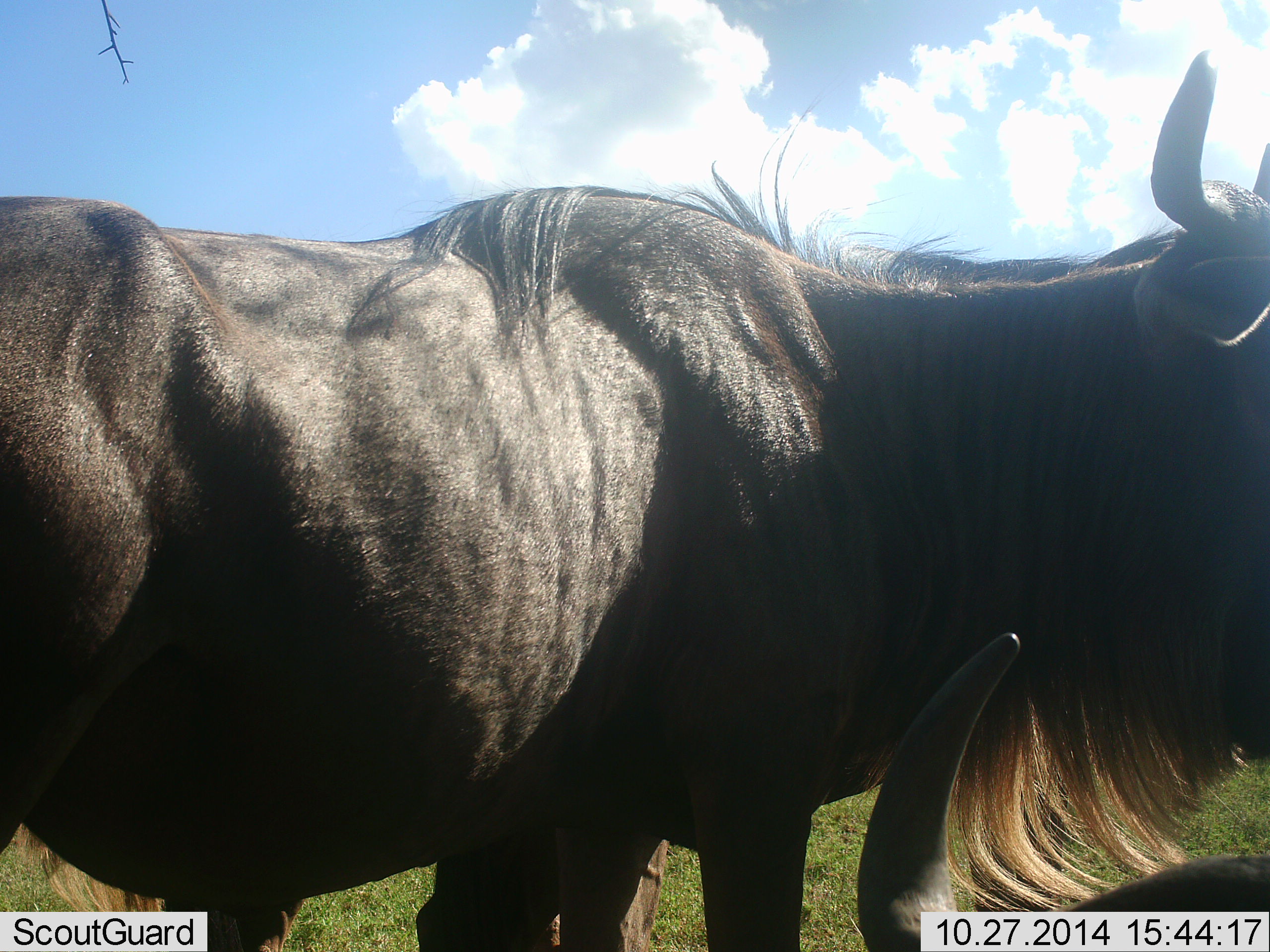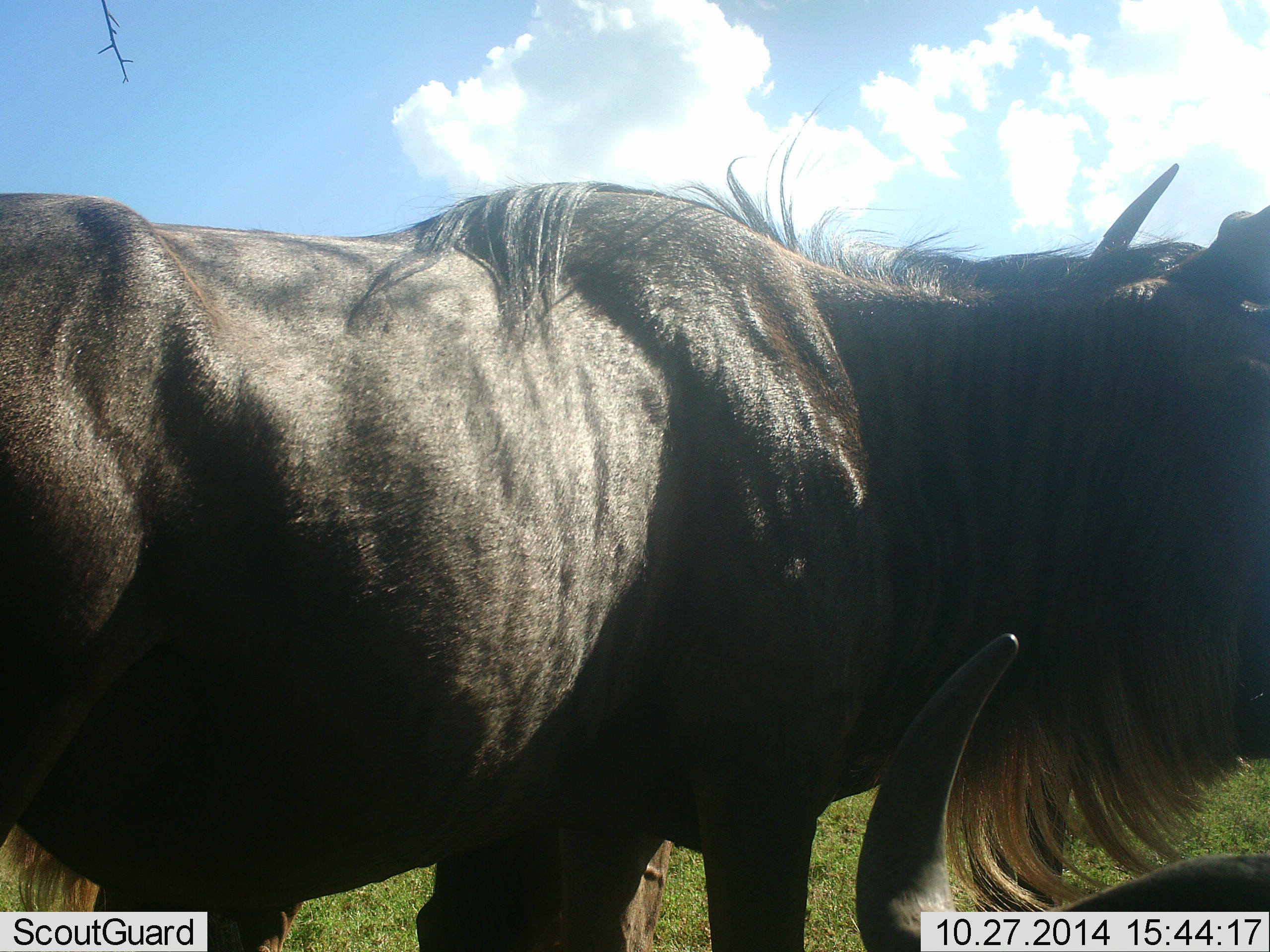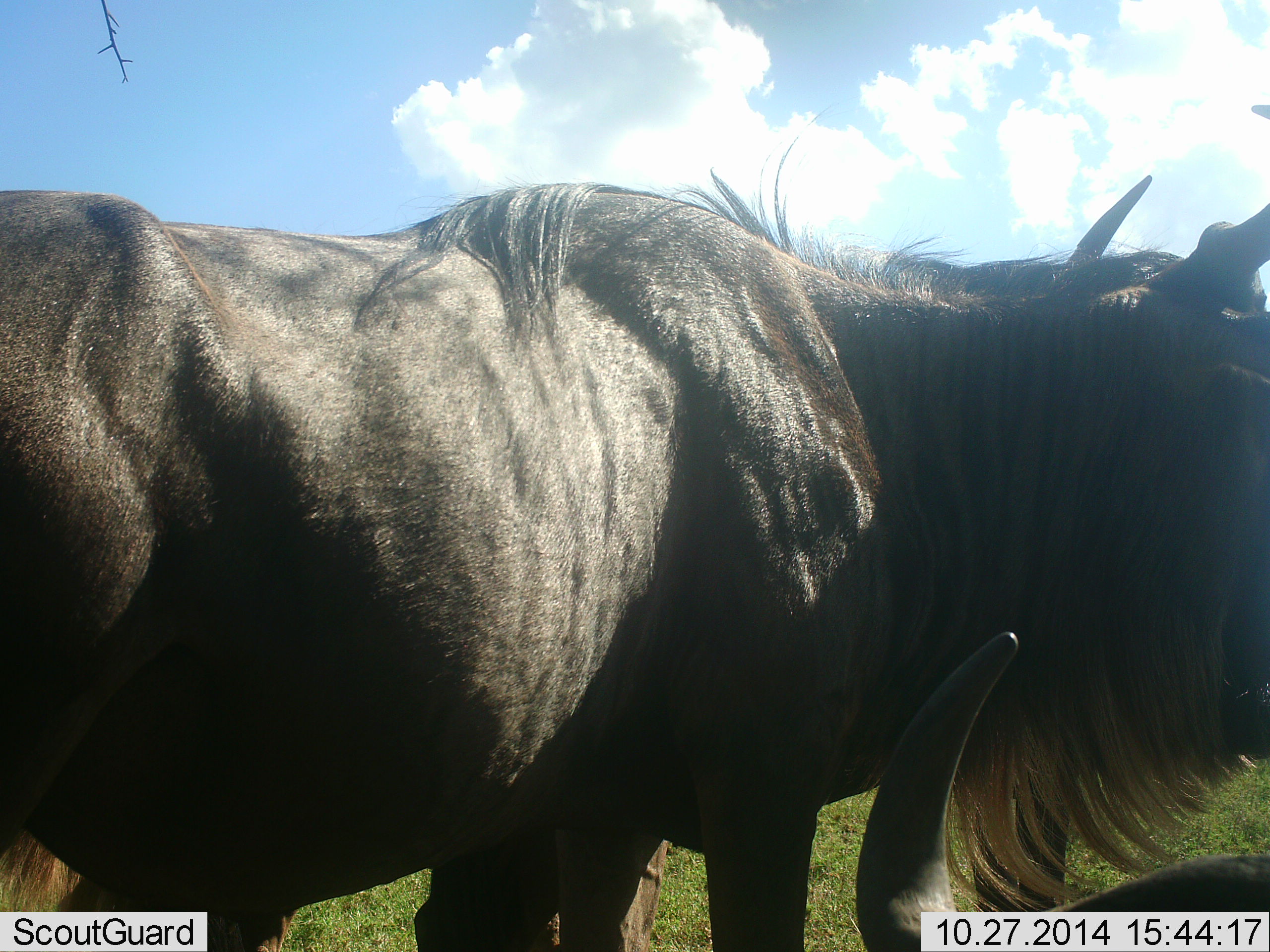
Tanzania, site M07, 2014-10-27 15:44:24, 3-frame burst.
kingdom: Animalia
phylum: Chordata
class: Mammalia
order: Artiodactyla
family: Bovidae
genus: Connochaetes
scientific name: Connochaetes taurinus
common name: blue wildebeest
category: wildebeest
Wildebeest (blue wildebeest) (Connochaetes taurinus), count 2. Behavior (volunteer vote fractions): standing 100%, resting 40%, moving 10%, interacting 0%. Young present (vote fraction): 0%. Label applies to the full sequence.